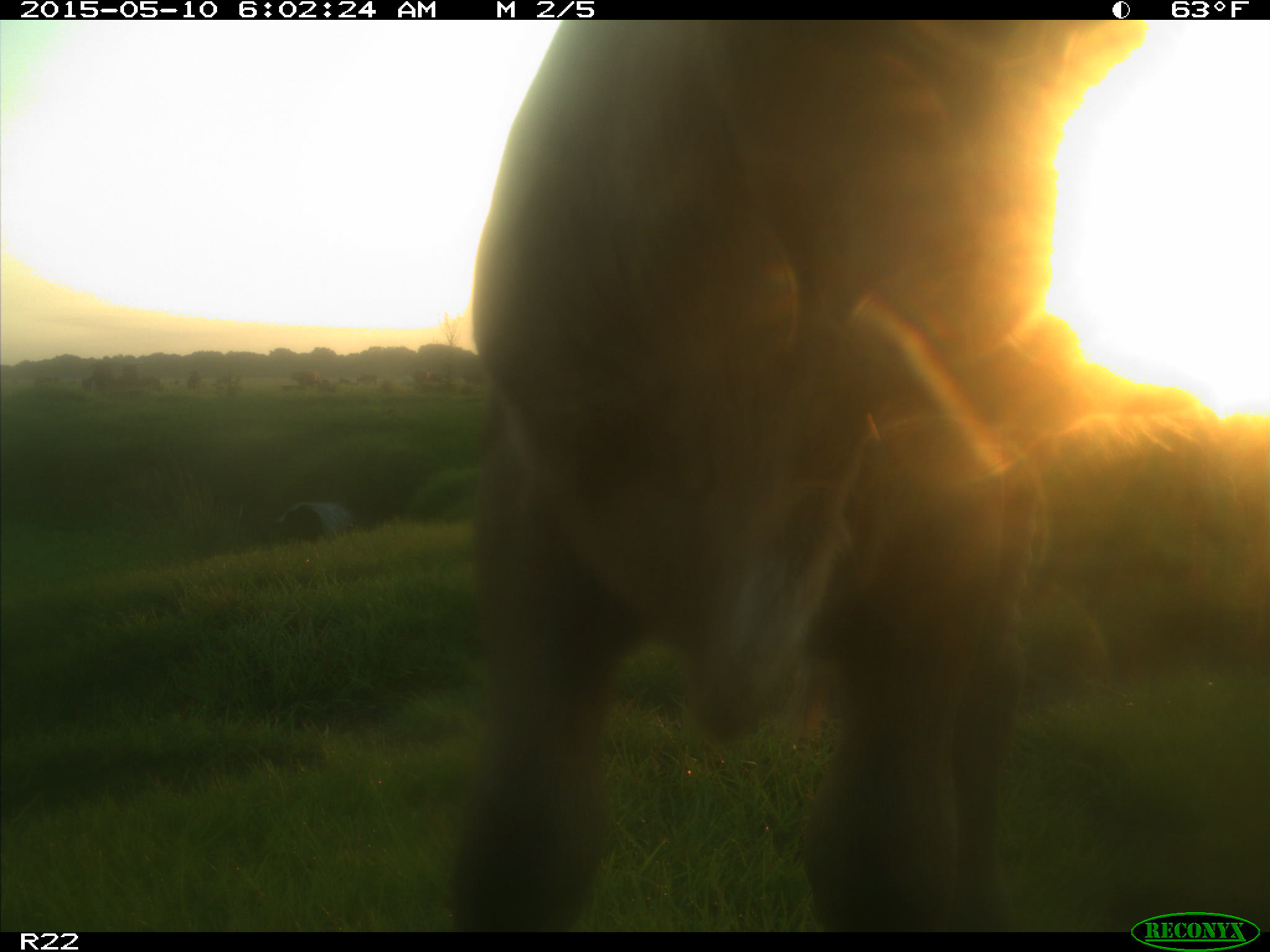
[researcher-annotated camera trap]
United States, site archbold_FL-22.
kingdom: Animalia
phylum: Chordata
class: Mammalia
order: Artiodactyla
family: Bovidae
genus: Bos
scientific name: Bos taurus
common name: domestic cow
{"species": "Bos taurus (domestic cow)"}